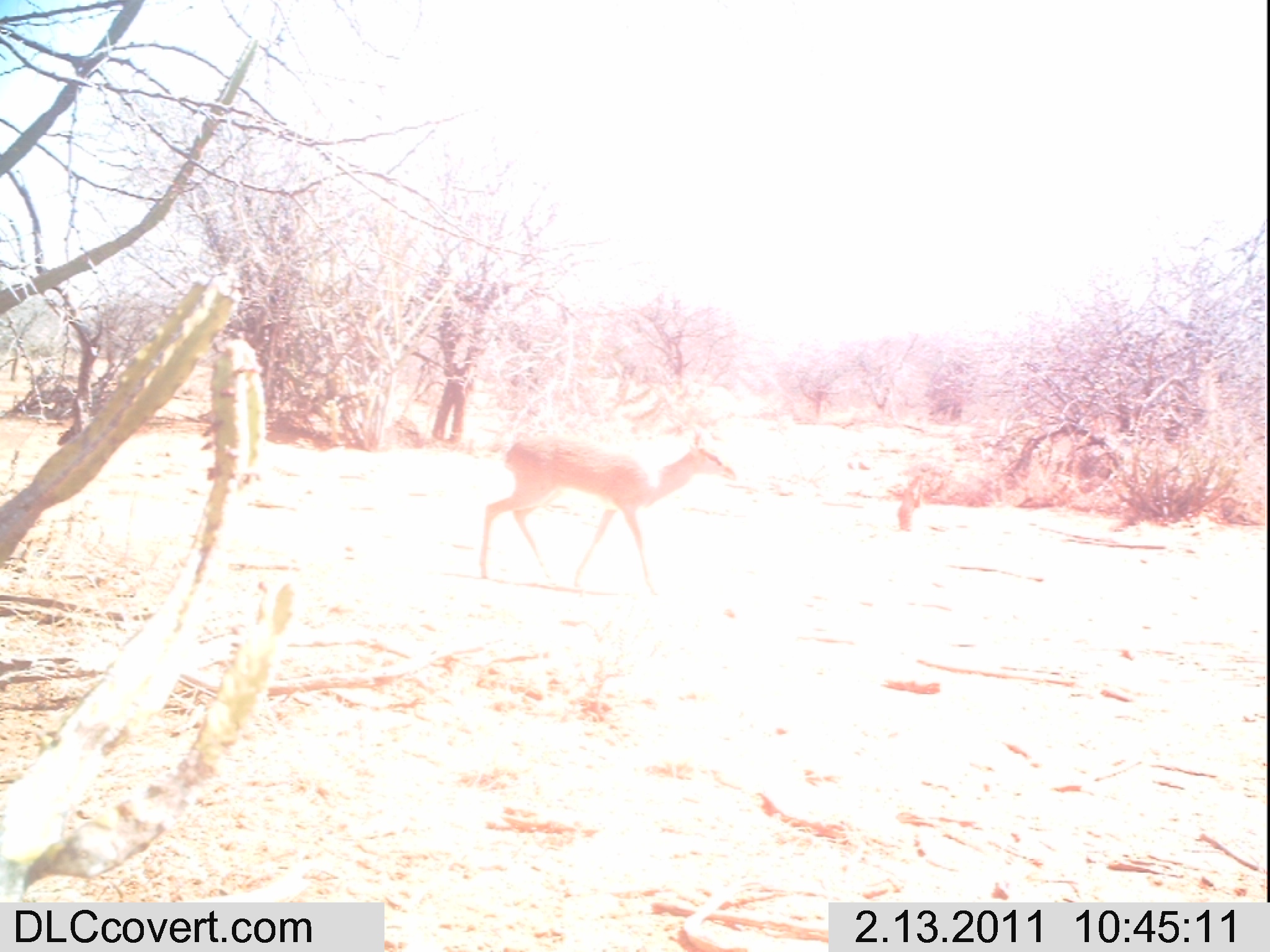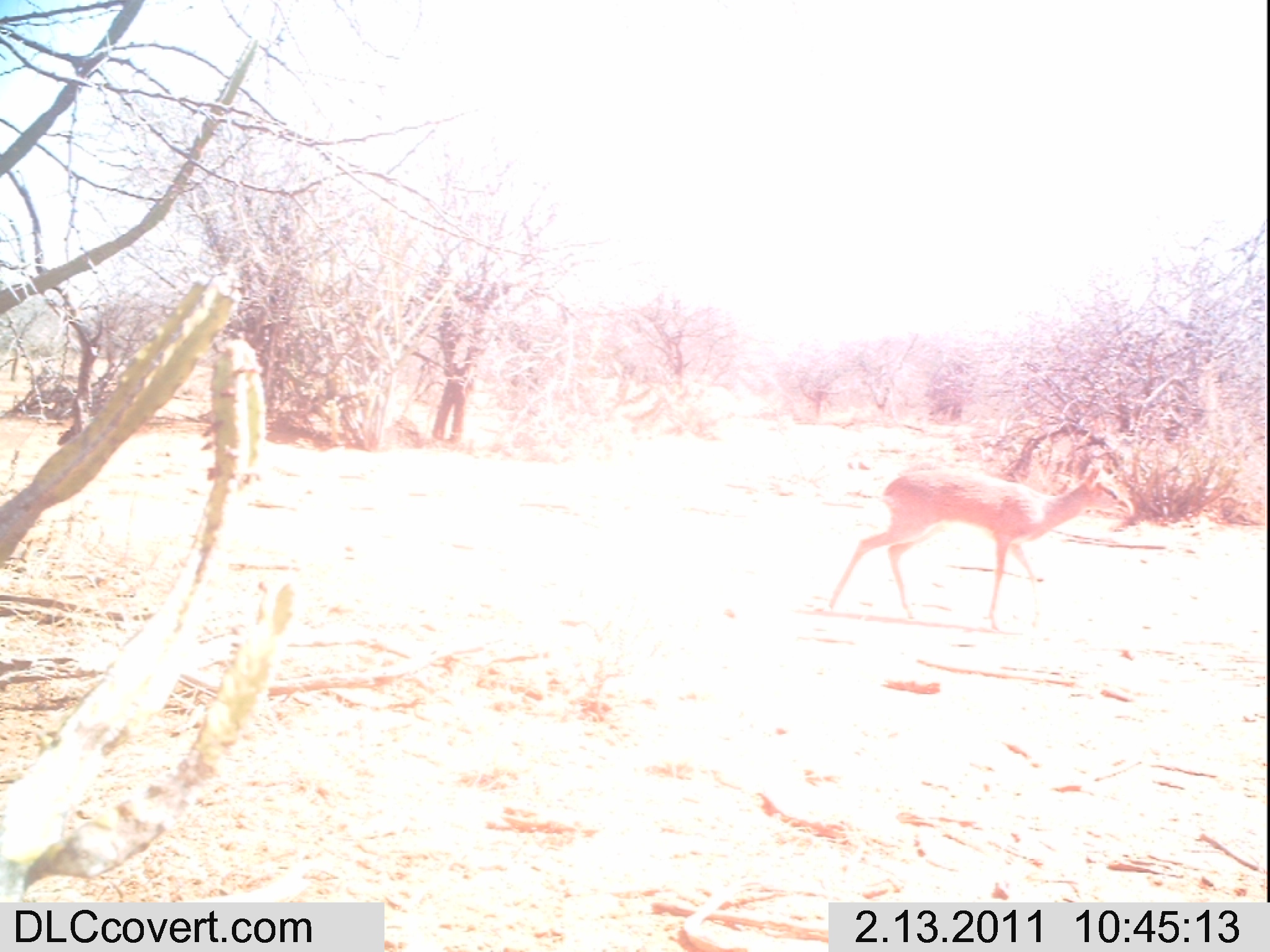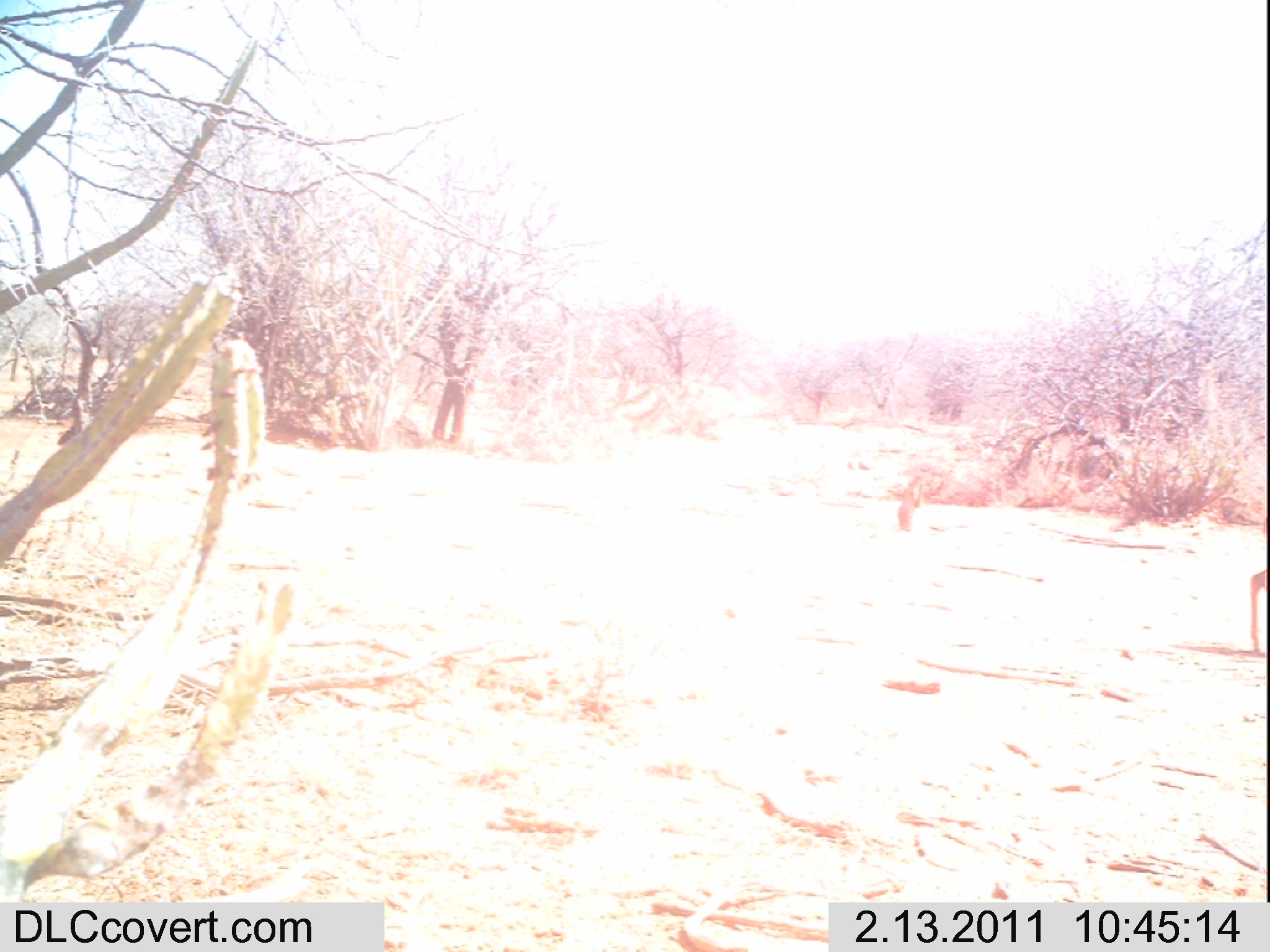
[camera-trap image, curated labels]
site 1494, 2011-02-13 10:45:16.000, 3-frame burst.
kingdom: Animalia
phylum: Chordata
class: Mammalia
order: Artiodactyla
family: Bovidae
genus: Madoqua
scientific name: Madoqua guentheri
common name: günther's dik-dik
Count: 1.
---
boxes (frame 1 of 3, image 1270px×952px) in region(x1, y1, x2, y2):
madoqua guentheri: region(478, 429, 737, 597)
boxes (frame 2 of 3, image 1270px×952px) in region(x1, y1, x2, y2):
madoqua guentheri: region(827, 456, 1134, 630)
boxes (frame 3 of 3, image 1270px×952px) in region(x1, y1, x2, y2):
madoqua guentheri: region(1247, 569, 1265, 653)